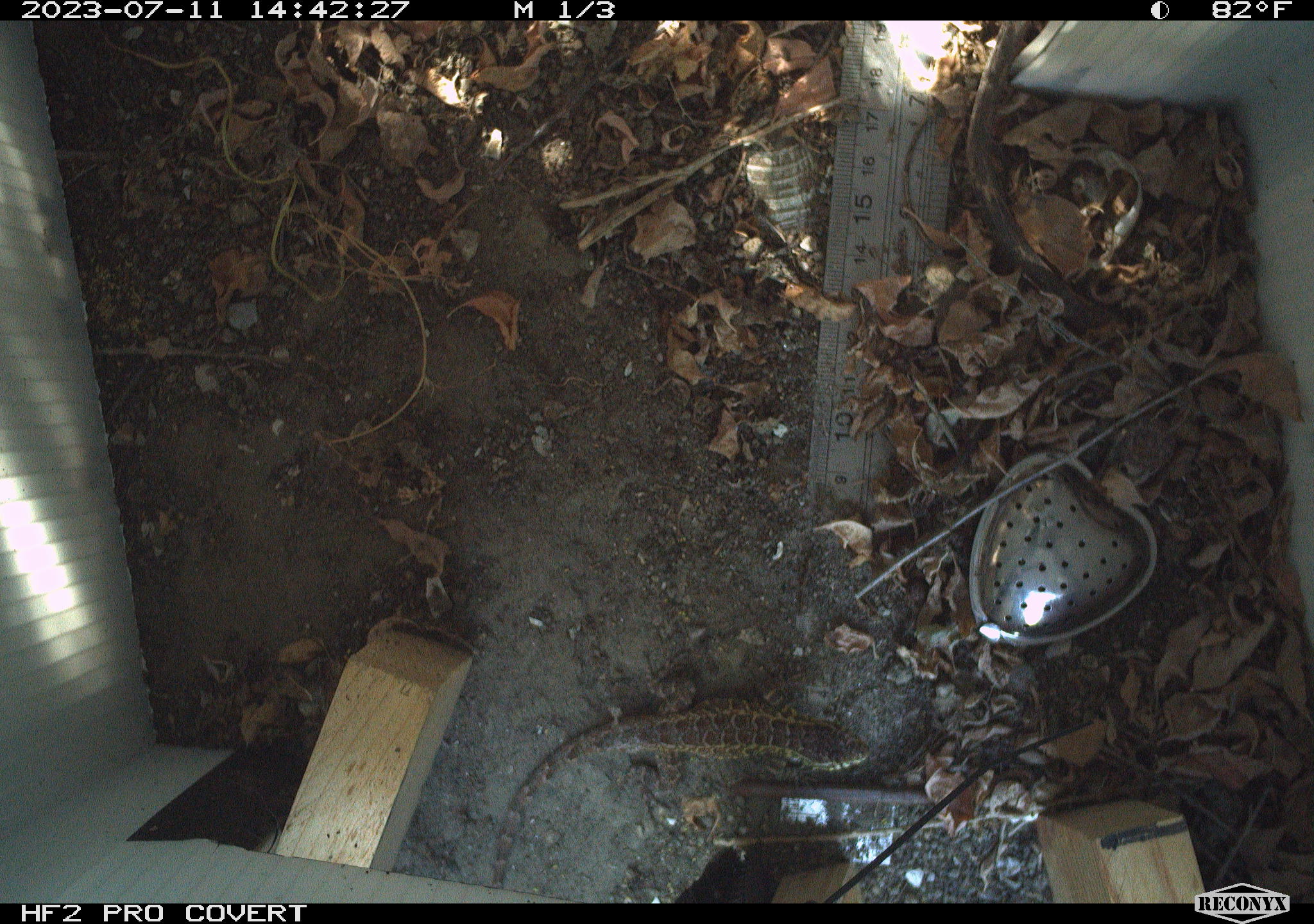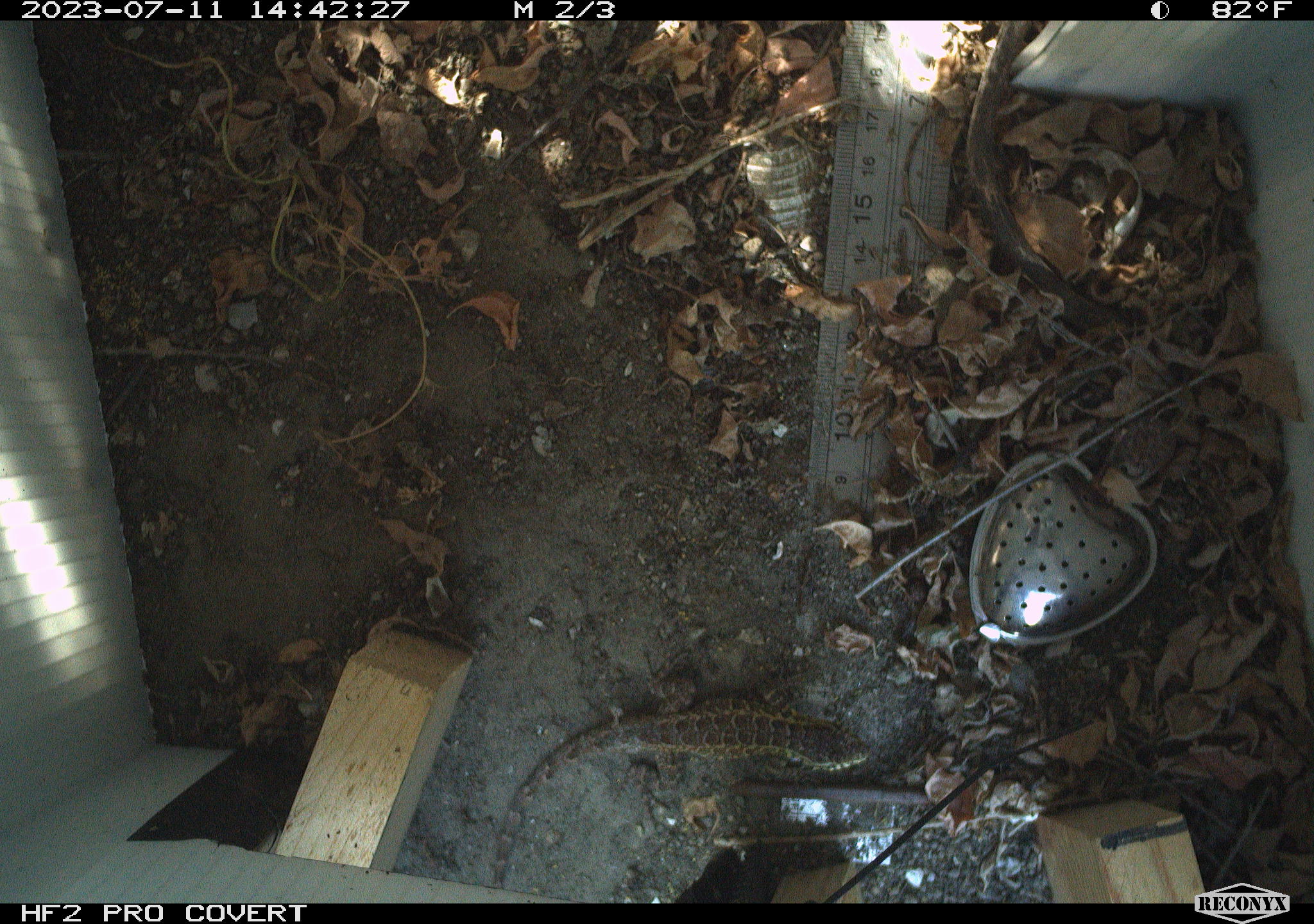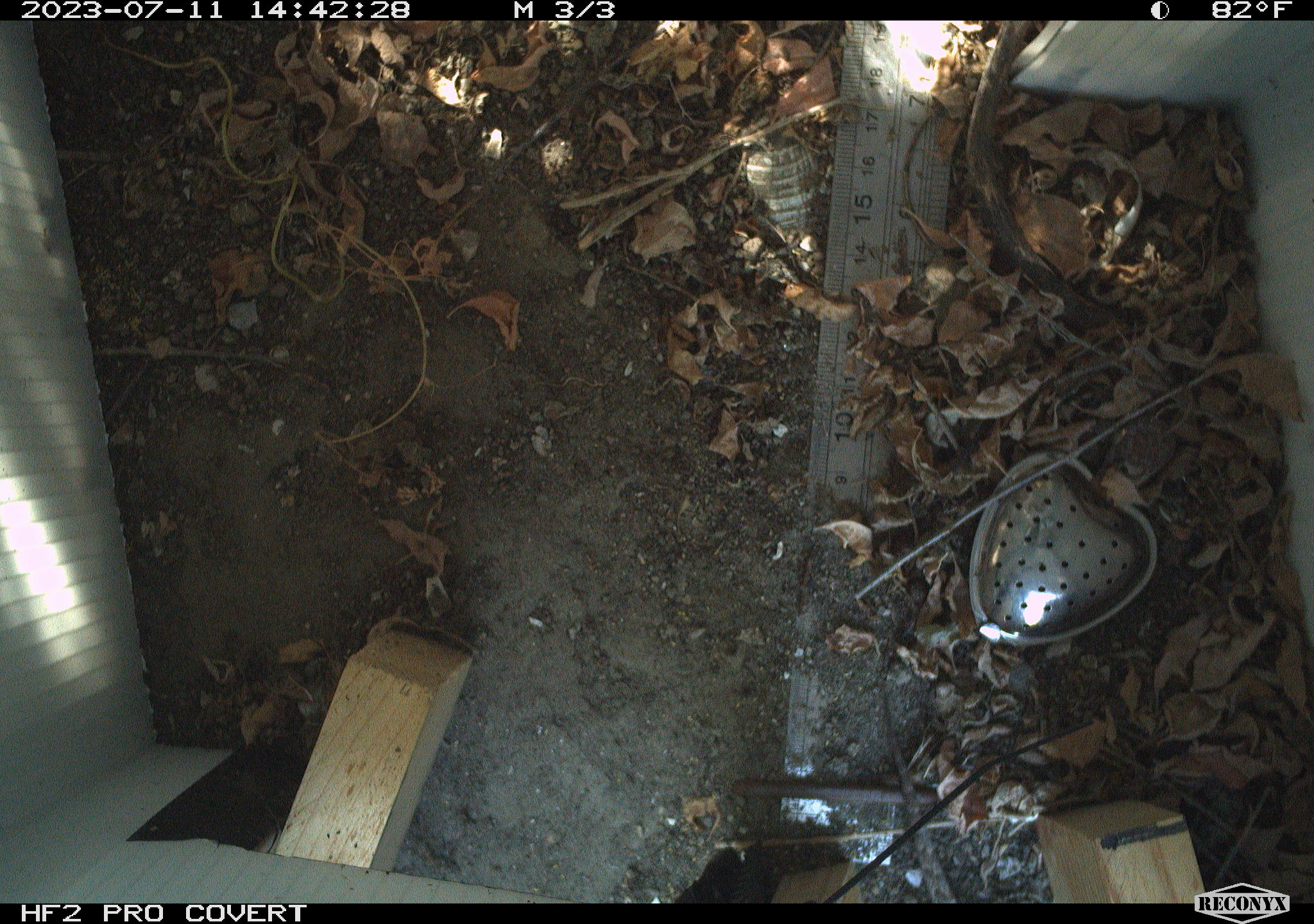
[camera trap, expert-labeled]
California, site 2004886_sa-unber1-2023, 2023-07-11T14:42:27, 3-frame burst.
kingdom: Animalia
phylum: Chordata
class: Reptilia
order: Squamata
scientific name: Squamata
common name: lizards and snakes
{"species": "lizards and snakes (Squamata)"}